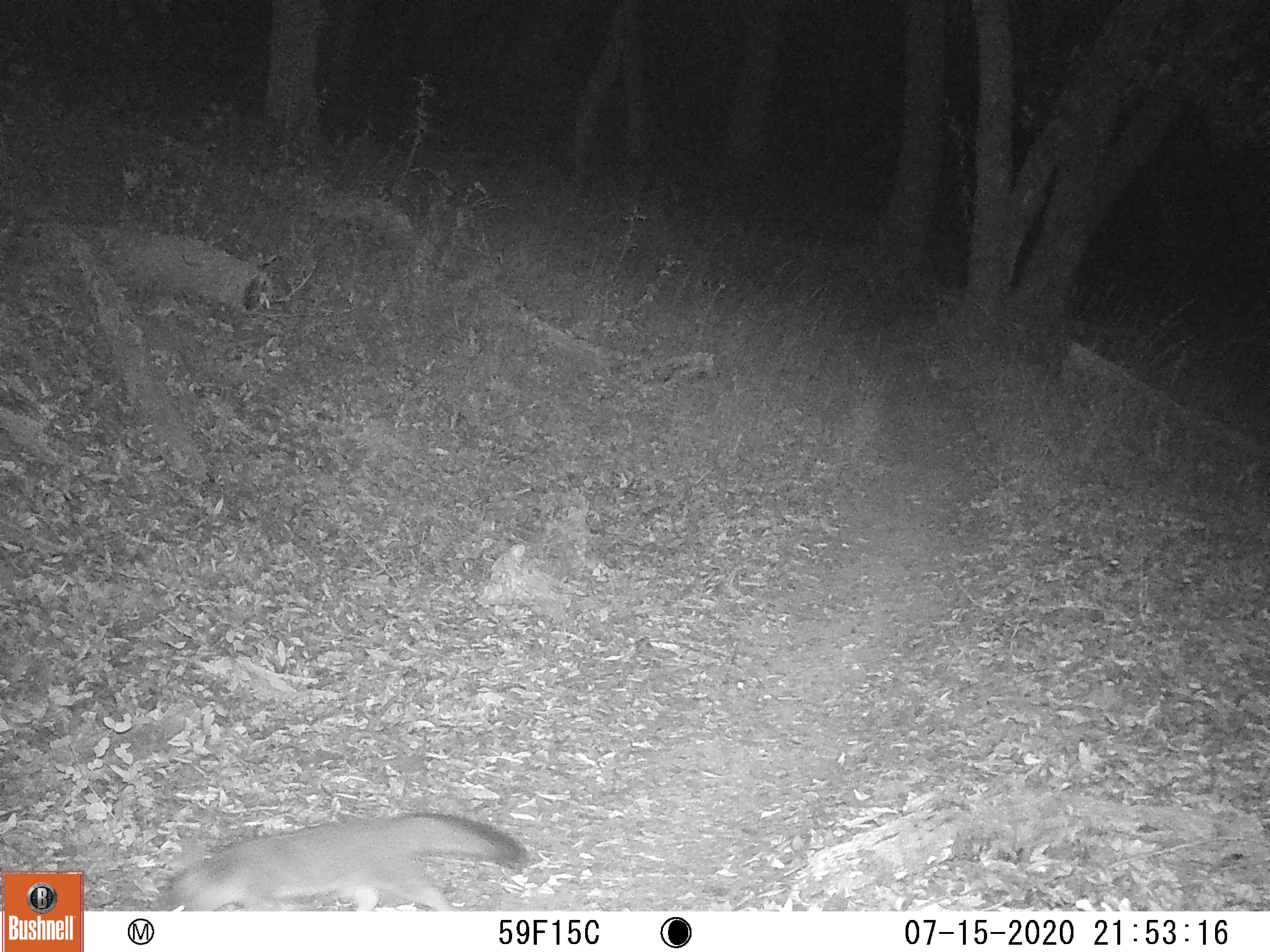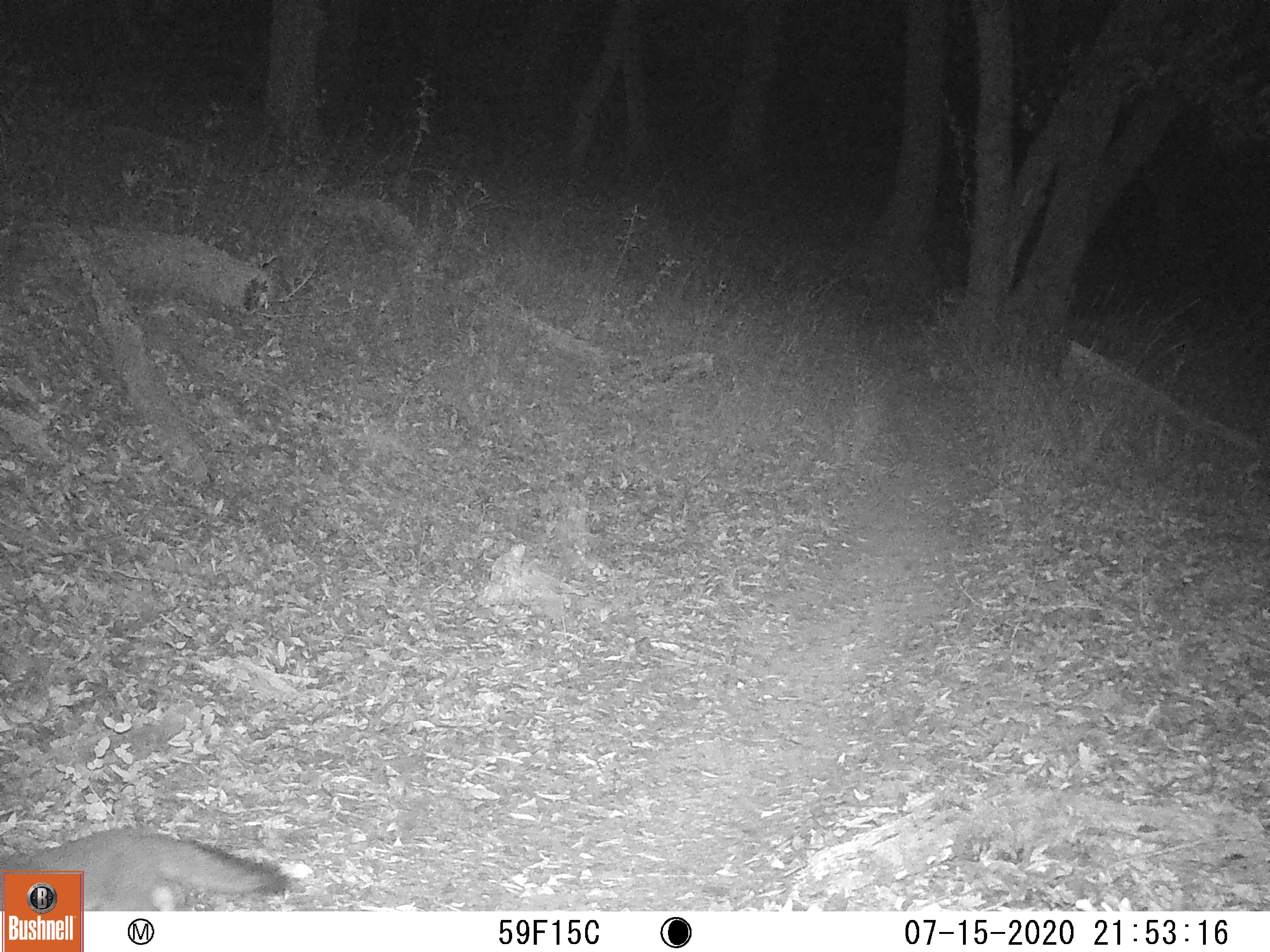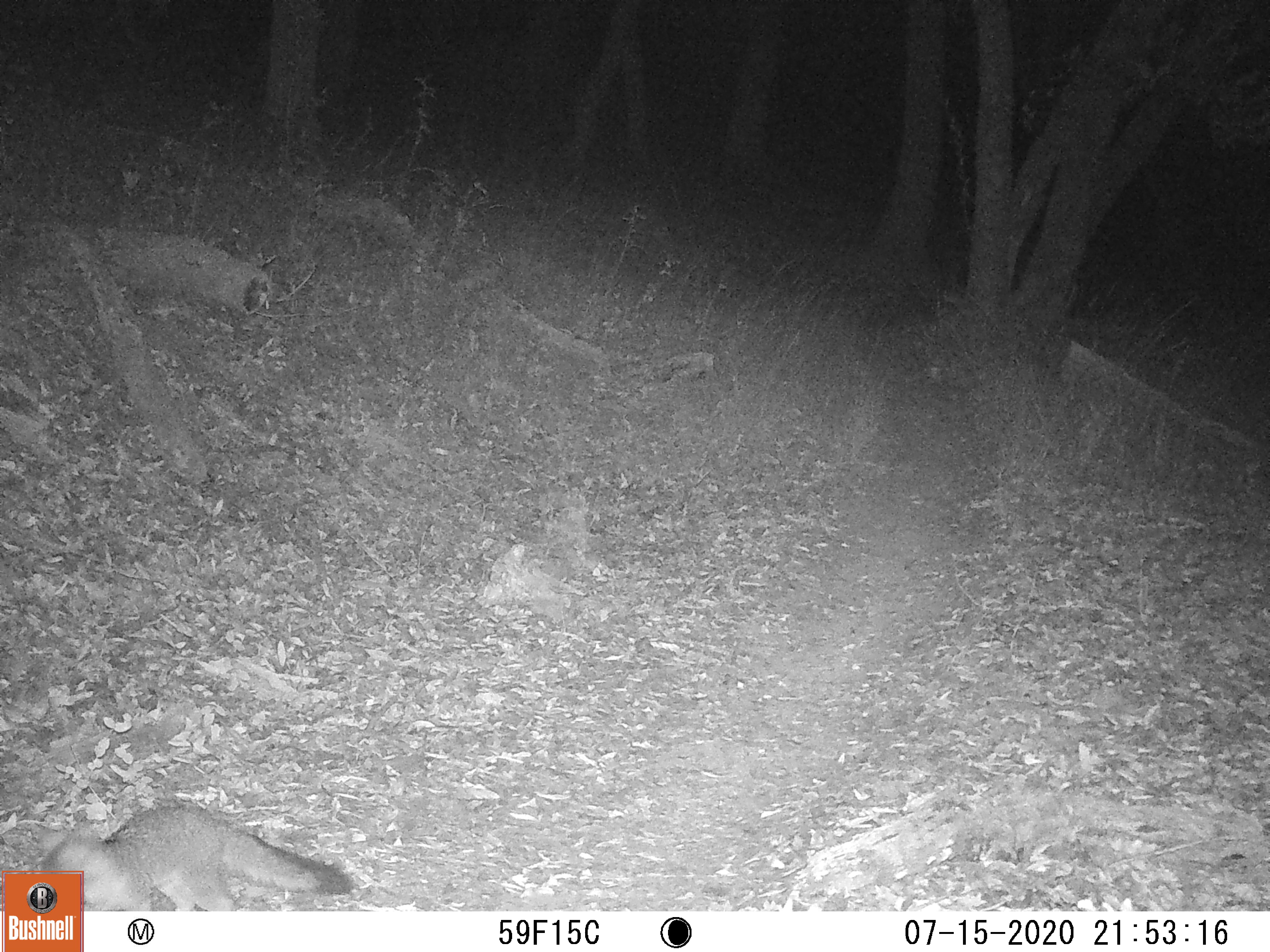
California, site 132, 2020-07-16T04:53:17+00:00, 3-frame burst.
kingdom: Animalia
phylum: Chordata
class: Mammalia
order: Rodentia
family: Sciuridae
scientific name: Sciuridae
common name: squirrel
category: unknown squirrel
Unknown squirrel (squirrel) (Sciuridae).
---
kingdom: Animalia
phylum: Chordata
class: Mammalia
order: Carnivora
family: Canidae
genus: Urocyon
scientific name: Urocyon cinereoargenteus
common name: gray fox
Gray fox (Urocyon cinereoargenteus).